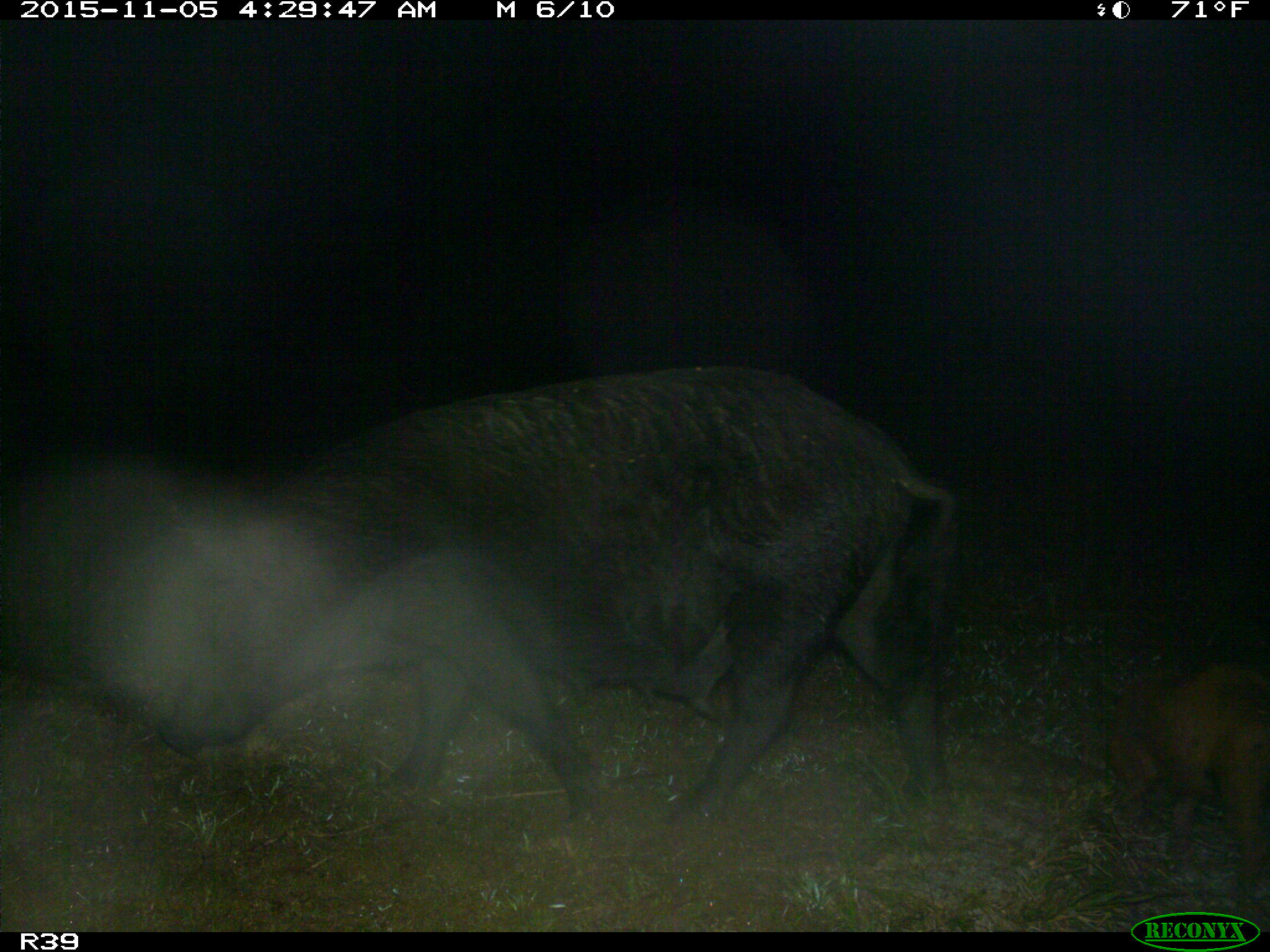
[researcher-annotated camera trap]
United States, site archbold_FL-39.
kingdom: Animalia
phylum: Chordata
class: Mammalia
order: Artiodactyla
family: Suidae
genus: Sus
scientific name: Sus scrofa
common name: wild boar